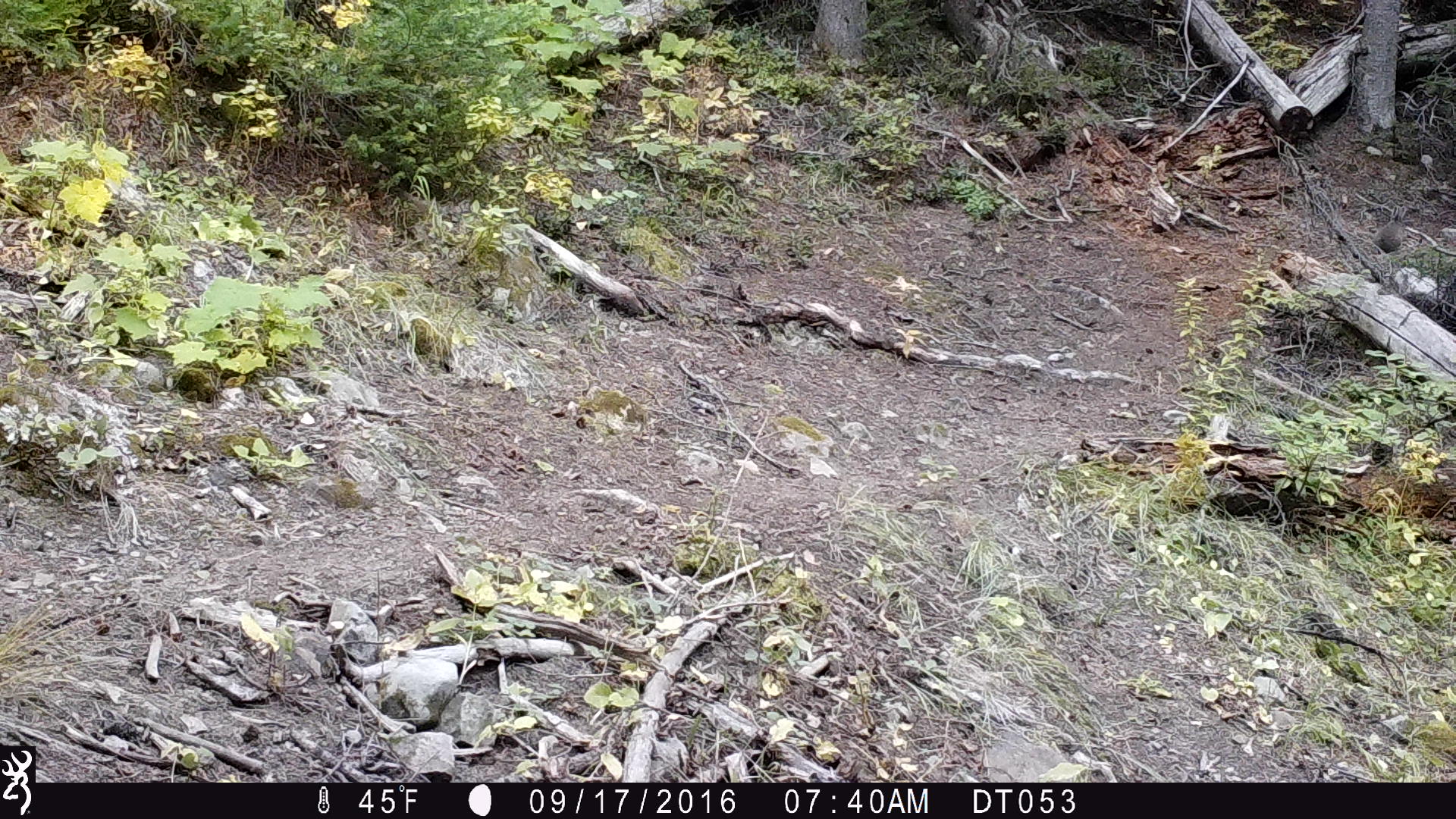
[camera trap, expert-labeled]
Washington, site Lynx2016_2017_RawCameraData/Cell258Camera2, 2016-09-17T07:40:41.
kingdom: Animalia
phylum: Chordata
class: Mammalia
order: Lagomorpha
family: Leporidae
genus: Lepus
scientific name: Lepus americanus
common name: snowshoe hare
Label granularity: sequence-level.